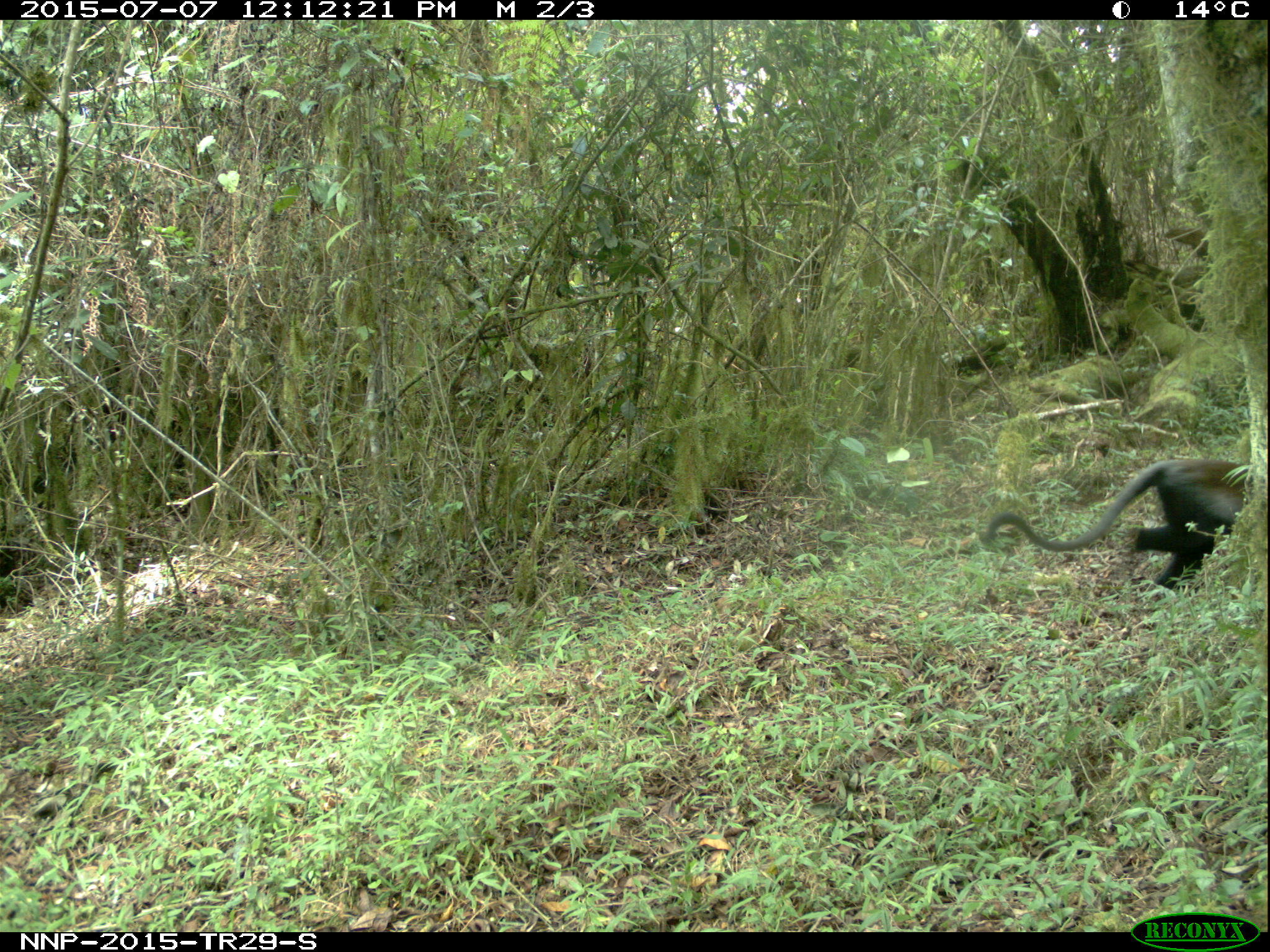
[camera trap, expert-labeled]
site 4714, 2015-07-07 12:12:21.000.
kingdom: Animalia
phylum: Chordata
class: Mammalia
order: Primates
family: Cercopithecidae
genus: Allochrocebus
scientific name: Allochrocebus lhoesti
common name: l'hoest's monkey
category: cercopithecus lhoesti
Cercopithecus lhoesti (l'hoest's monkey) (Allochrocebus lhoesti), count 1.